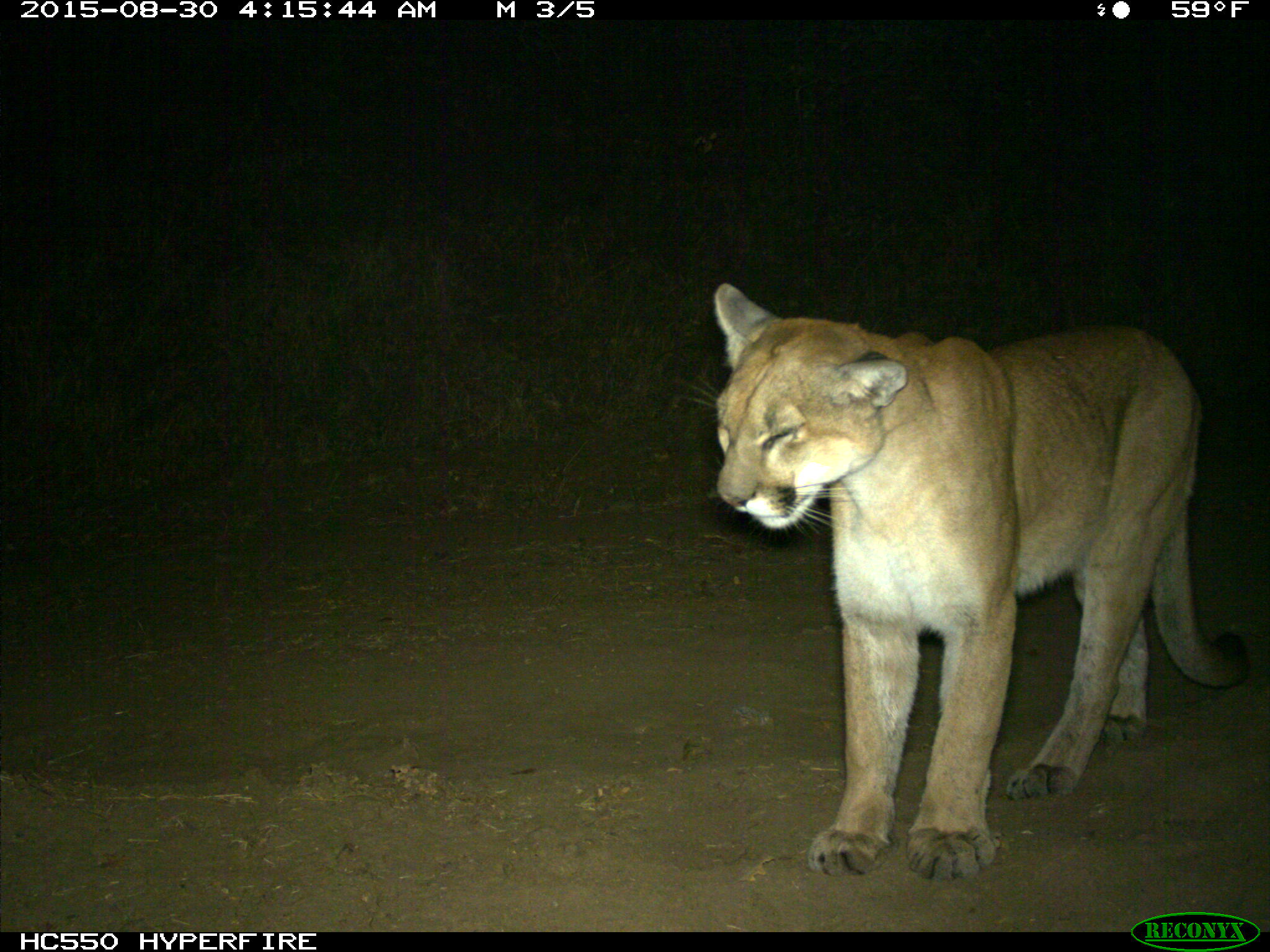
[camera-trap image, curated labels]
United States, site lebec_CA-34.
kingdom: Animalia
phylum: Chordata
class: Mammalia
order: Carnivora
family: Felidae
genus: Puma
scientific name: Puma concolor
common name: mountain lion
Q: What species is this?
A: Puma concolor (mountain lion).